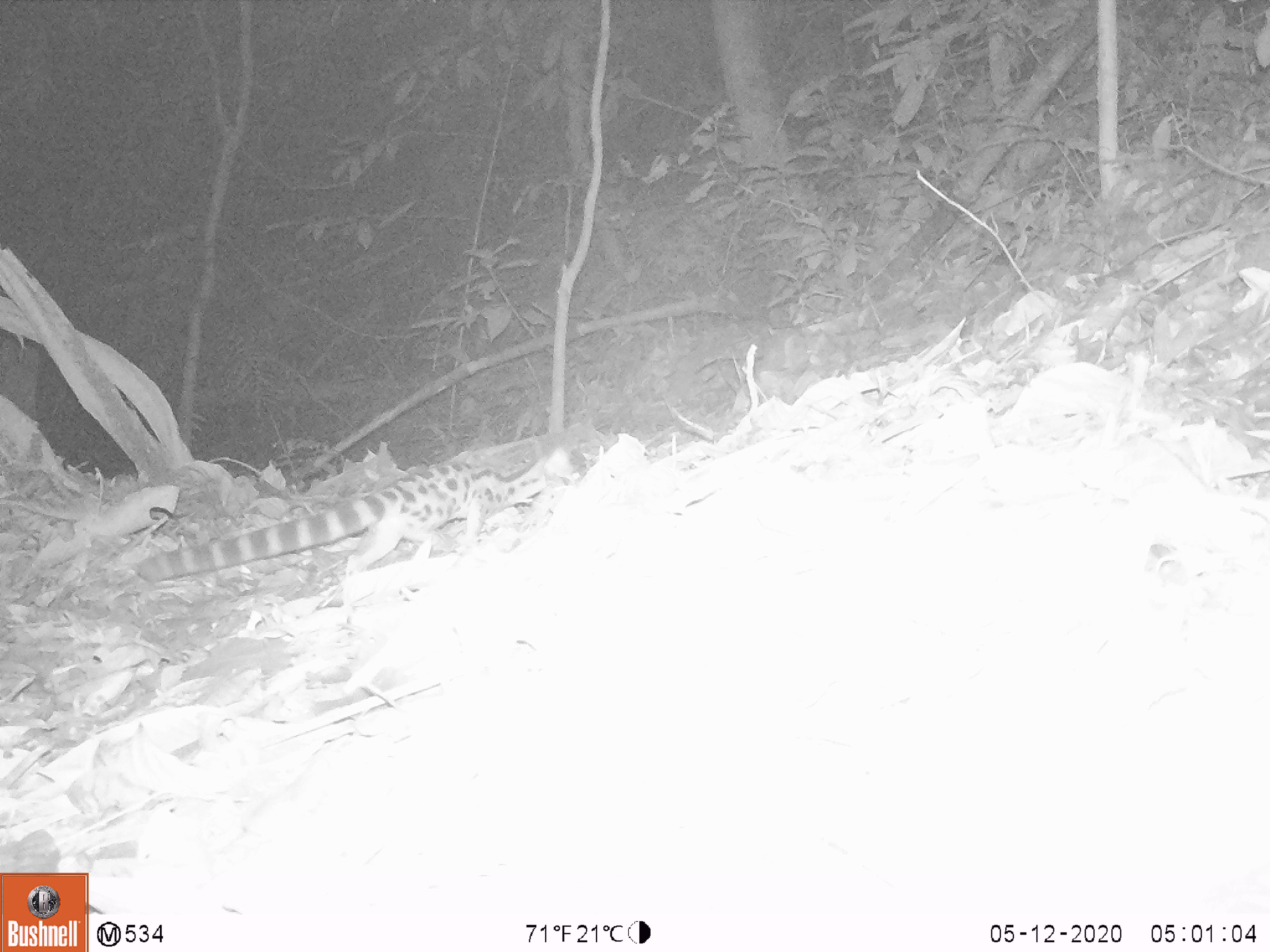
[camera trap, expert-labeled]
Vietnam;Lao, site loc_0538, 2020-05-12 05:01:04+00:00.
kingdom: Animalia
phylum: Chordata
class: Mammalia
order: Carnivora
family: Prionodontidae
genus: Prionodon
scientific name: Prionodon pardicolor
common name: spotted linsang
Spotted linsang (Prionodon pardicolor). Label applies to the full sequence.